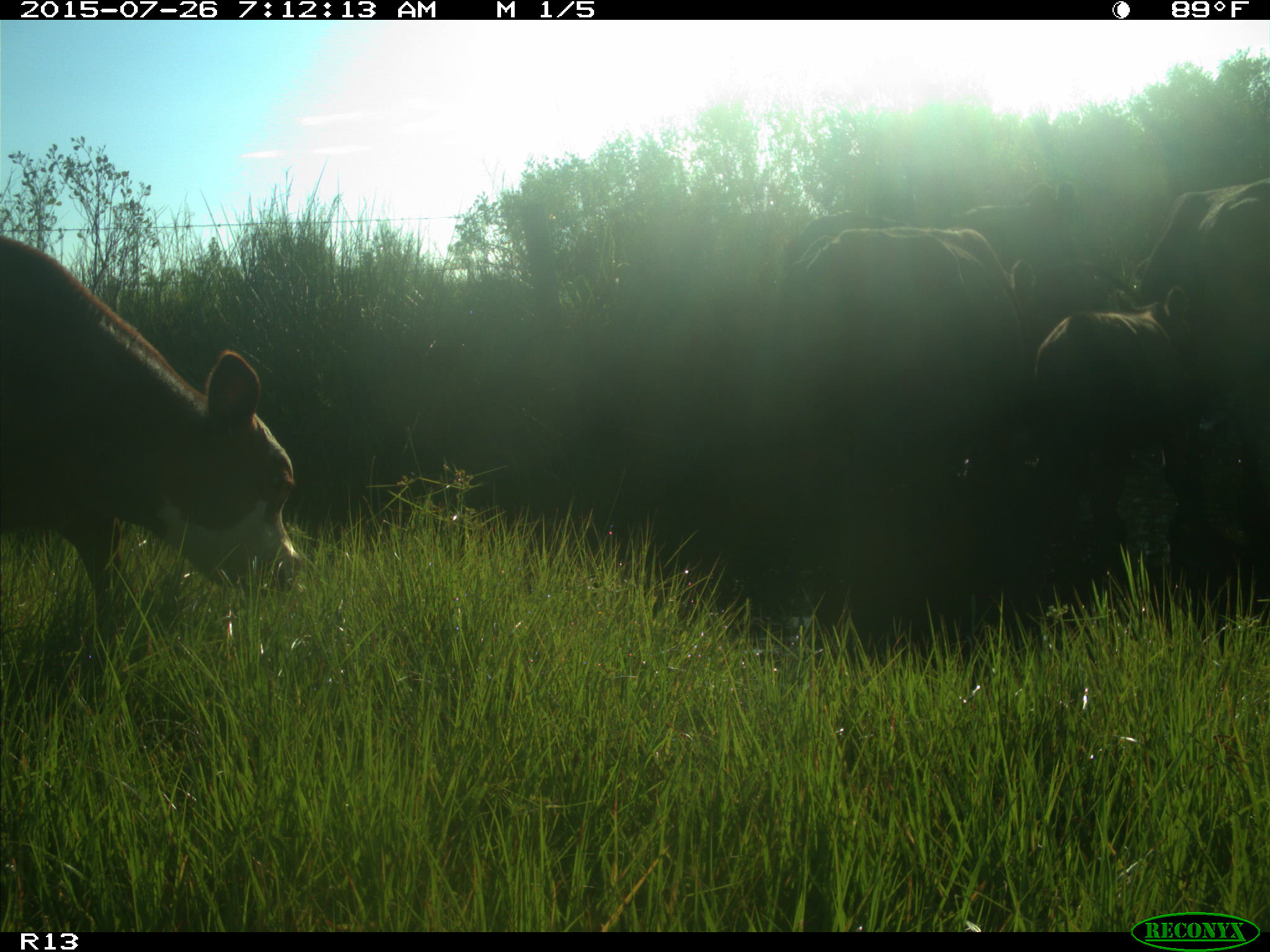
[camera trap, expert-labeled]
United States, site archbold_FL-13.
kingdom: Animalia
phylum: Chordata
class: Mammalia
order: Artiodactyla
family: Bovidae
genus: Bos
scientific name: Bos taurus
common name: domestic cow